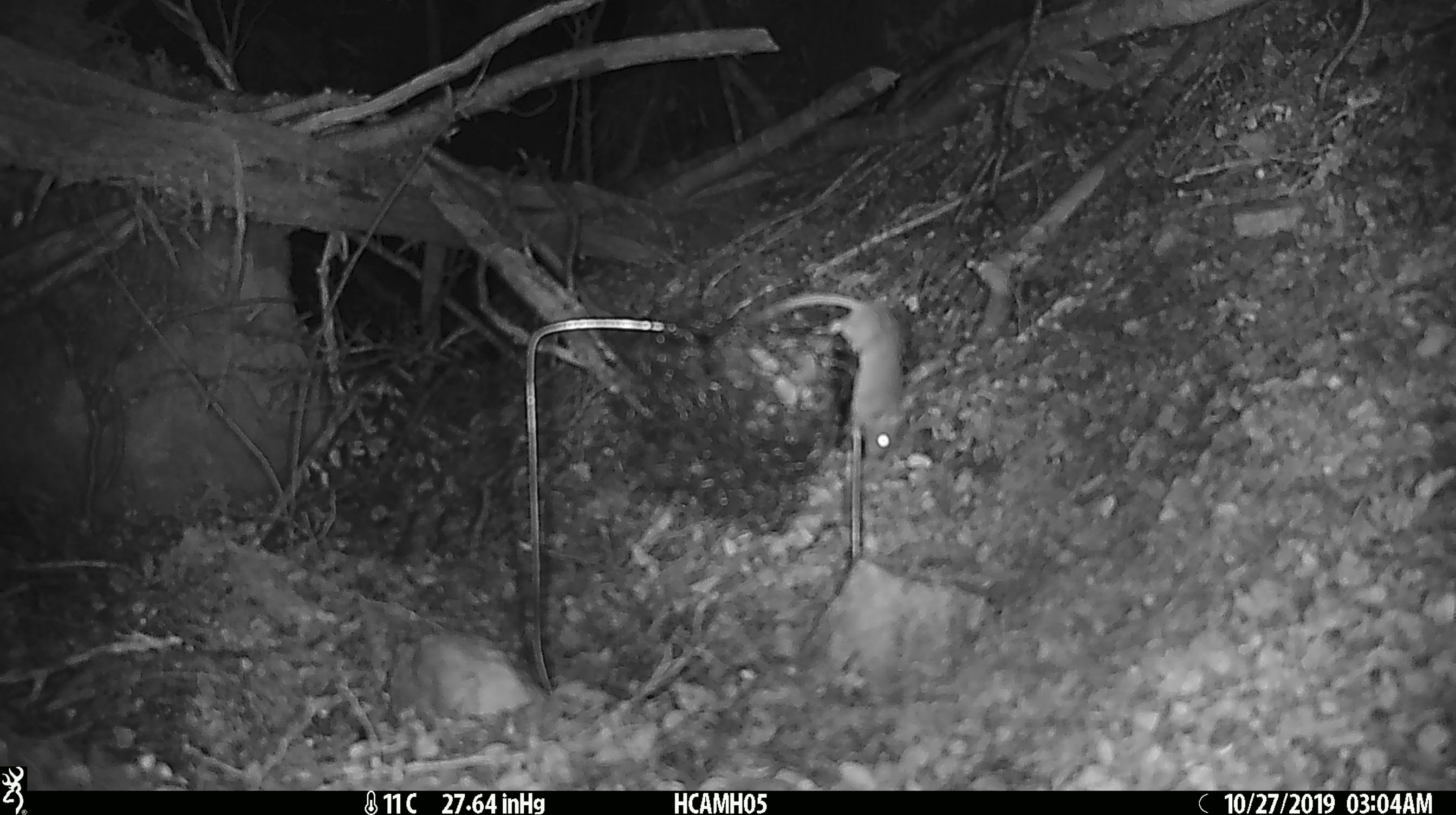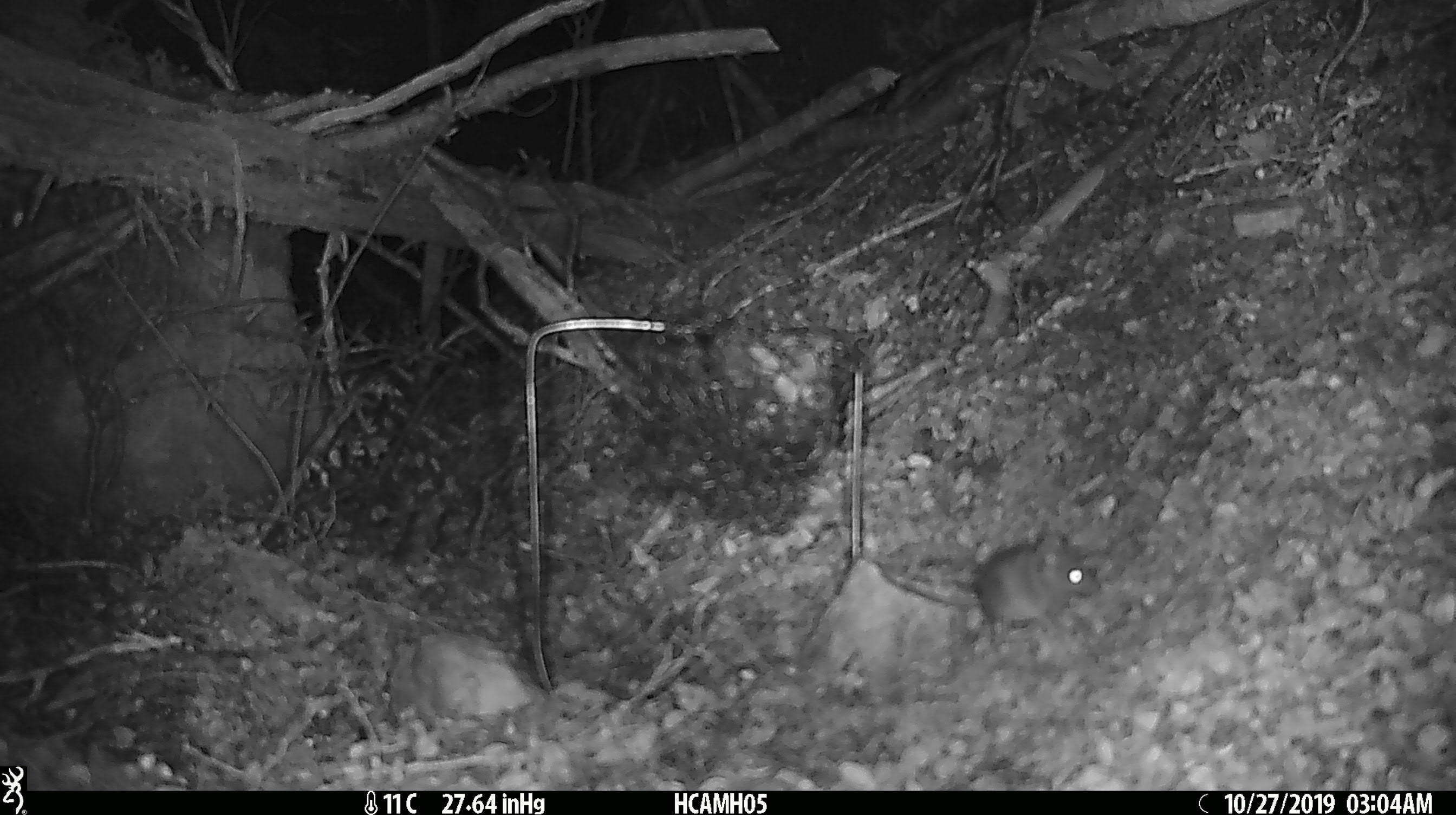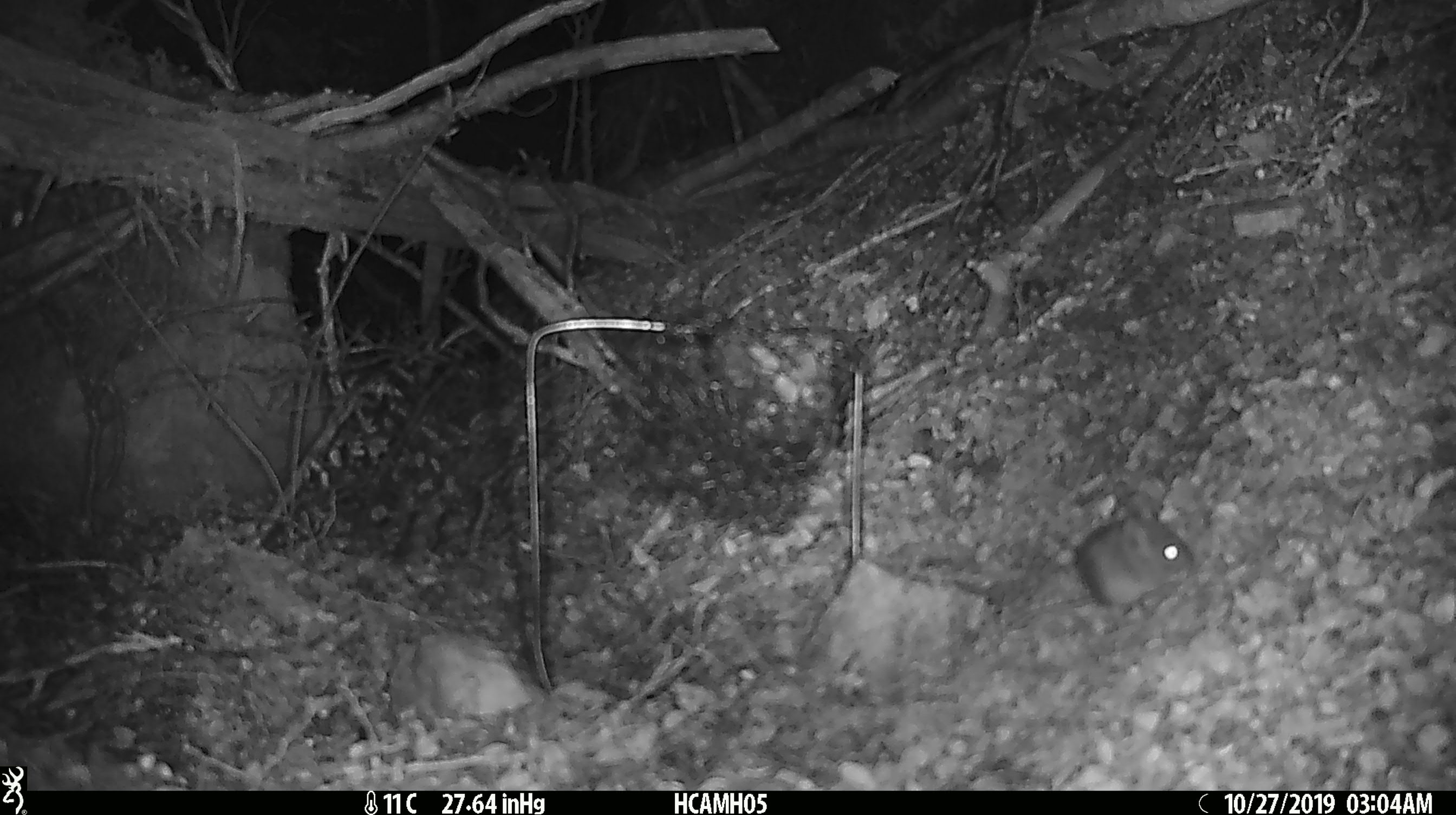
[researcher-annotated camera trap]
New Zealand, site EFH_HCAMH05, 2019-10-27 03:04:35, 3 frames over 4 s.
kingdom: Animalia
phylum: Chordata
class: Mammalia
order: Rodentia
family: Muridae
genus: Mus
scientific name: Mus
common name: mouse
Mouse (Mus).